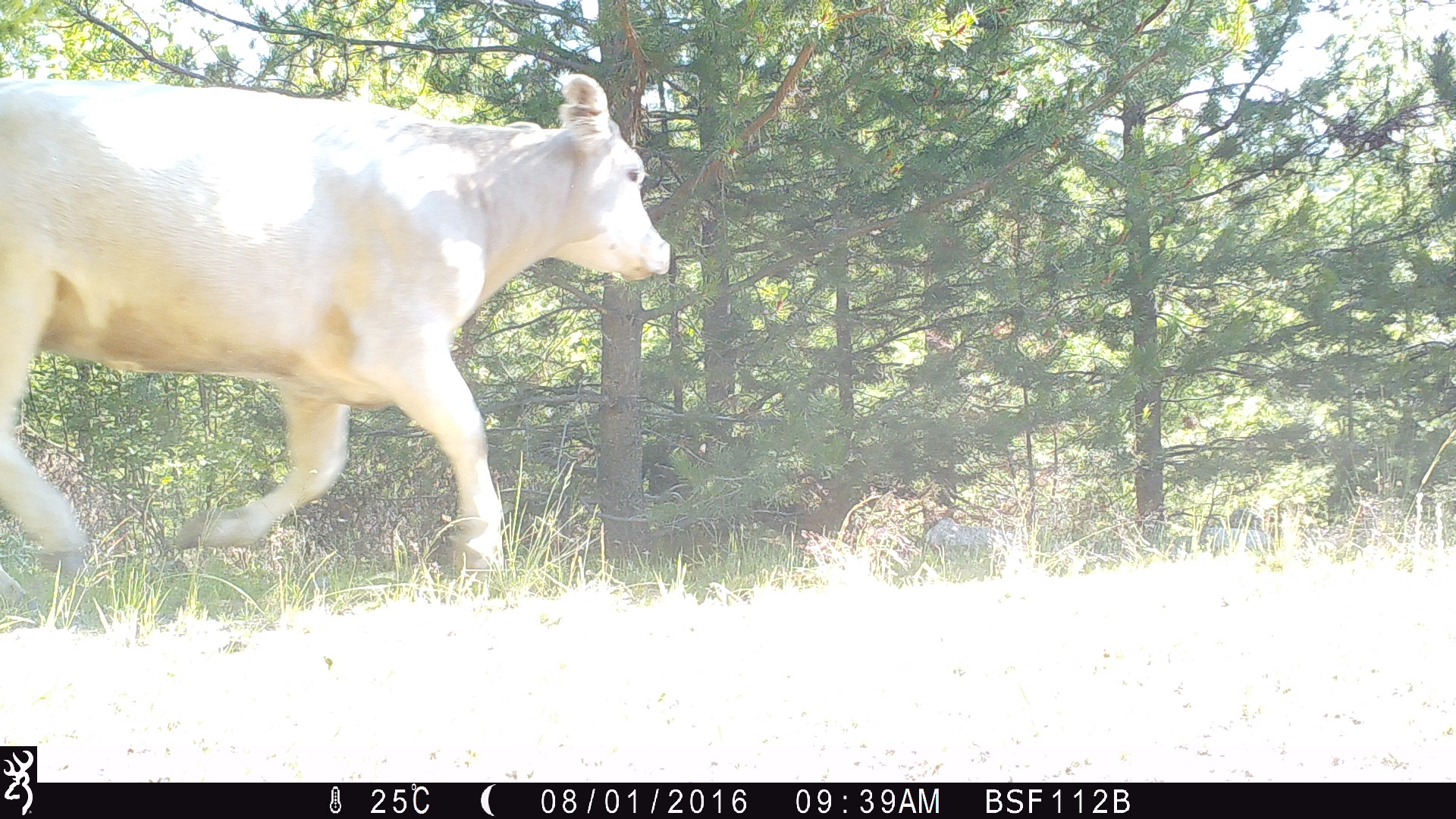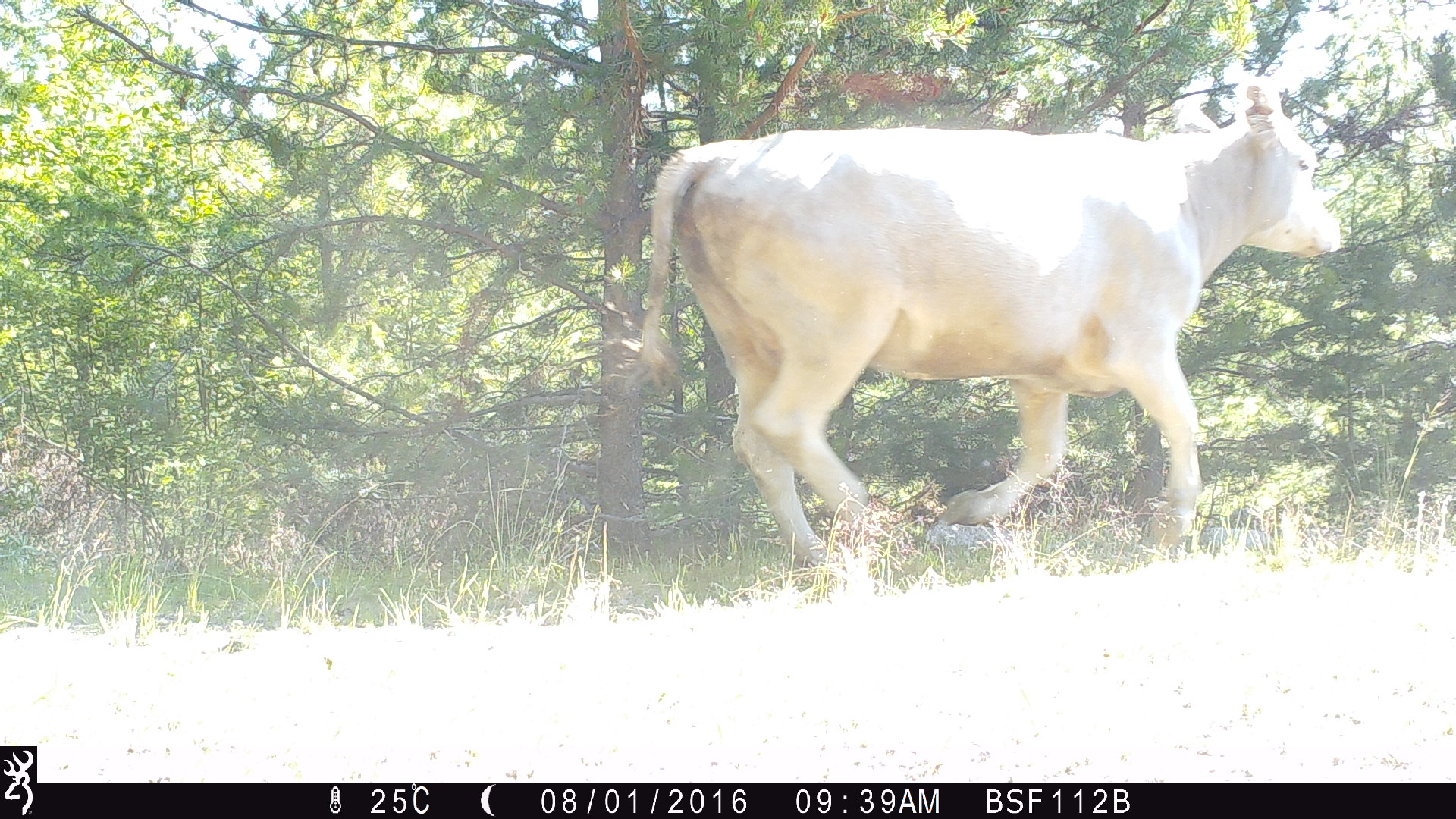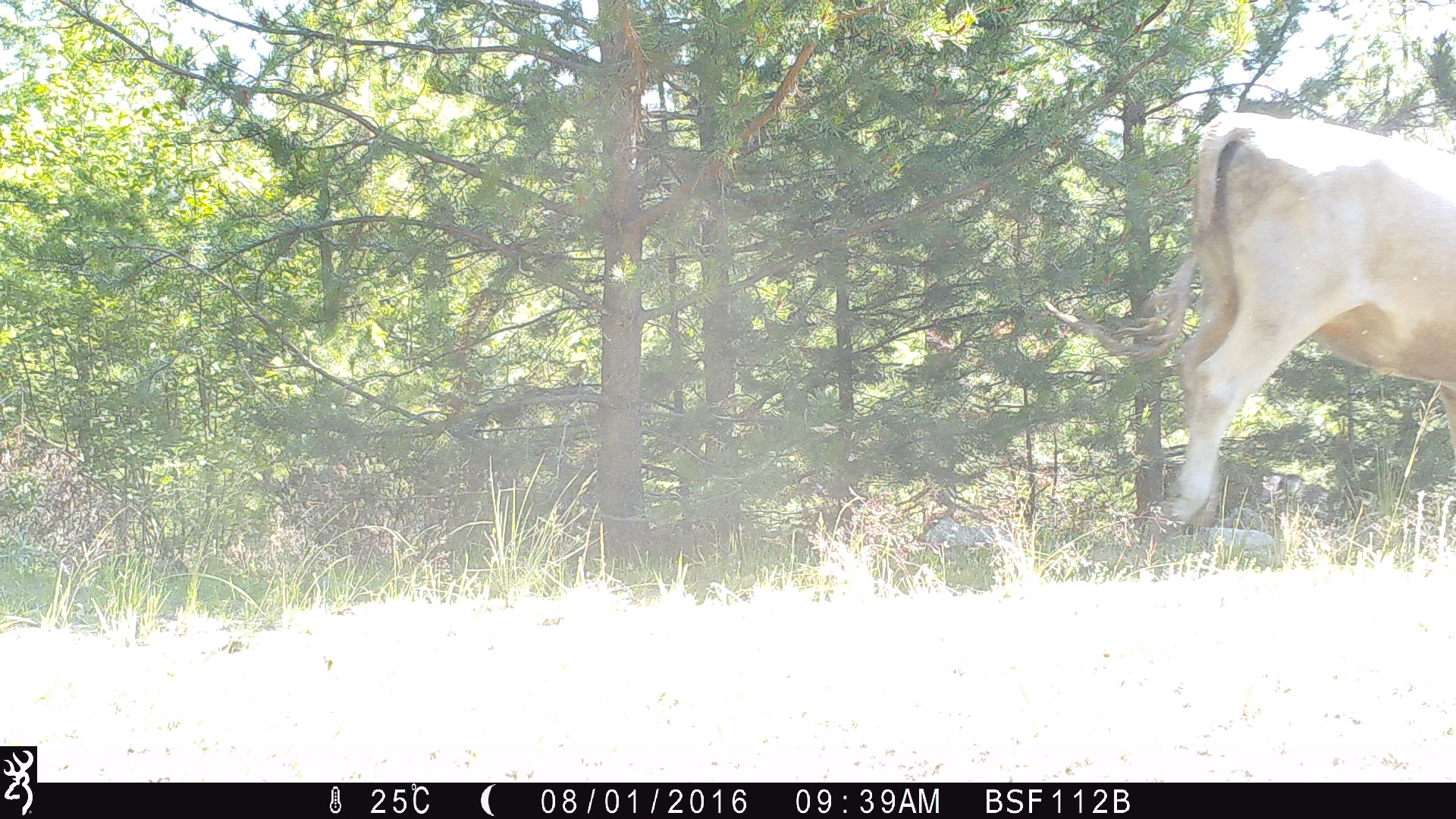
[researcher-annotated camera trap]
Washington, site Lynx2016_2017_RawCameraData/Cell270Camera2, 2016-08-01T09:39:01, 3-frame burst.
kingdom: Animalia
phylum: Chordata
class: Mammalia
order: Artiodactyla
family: Bovidae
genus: Bos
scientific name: Bos taurus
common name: domestic cattle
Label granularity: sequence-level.